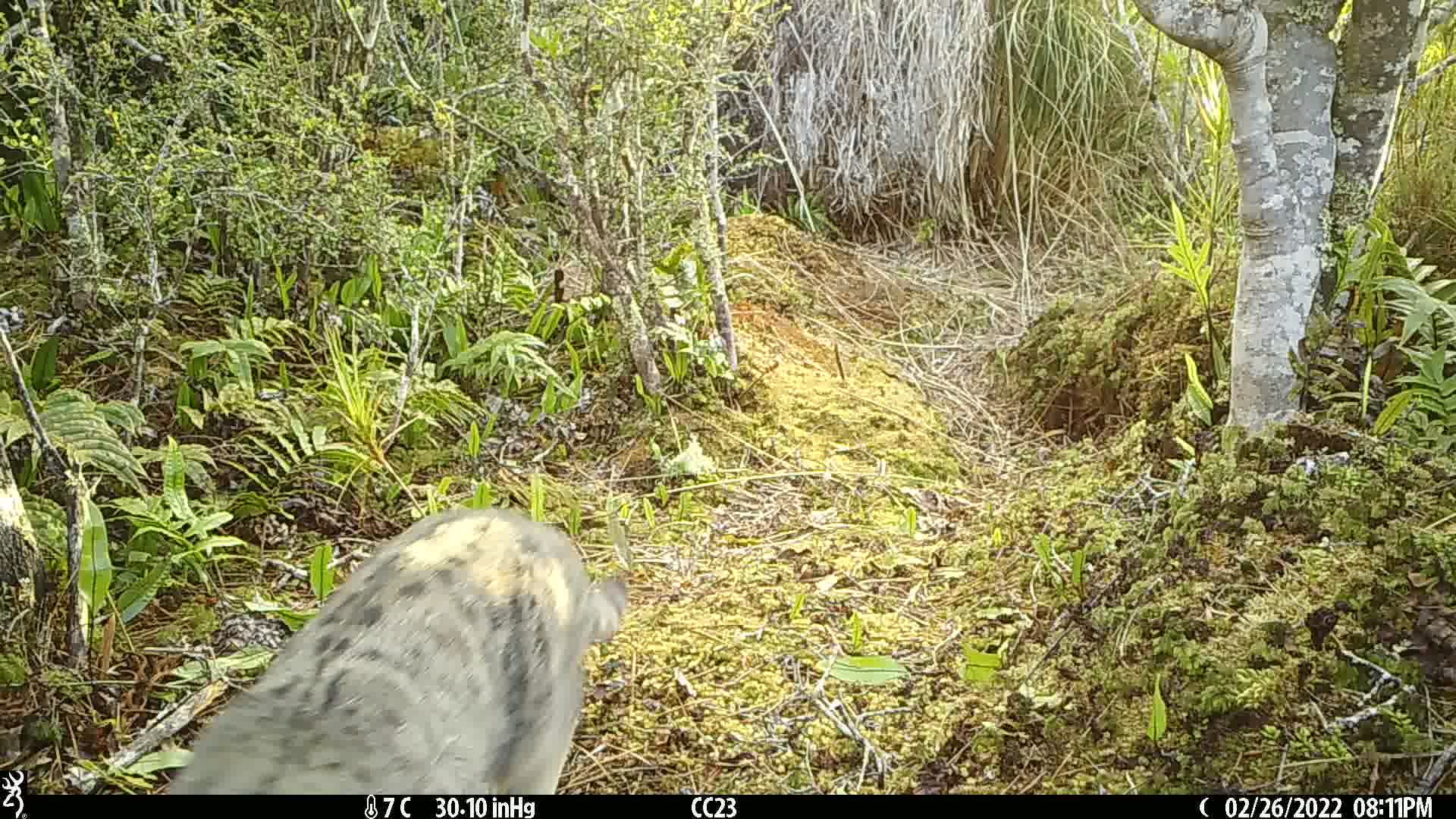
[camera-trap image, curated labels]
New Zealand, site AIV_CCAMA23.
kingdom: Animalia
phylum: Chordata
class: Mammalia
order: Carnivora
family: Felidae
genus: Felis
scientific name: Felis catus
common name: domestic cat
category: cat